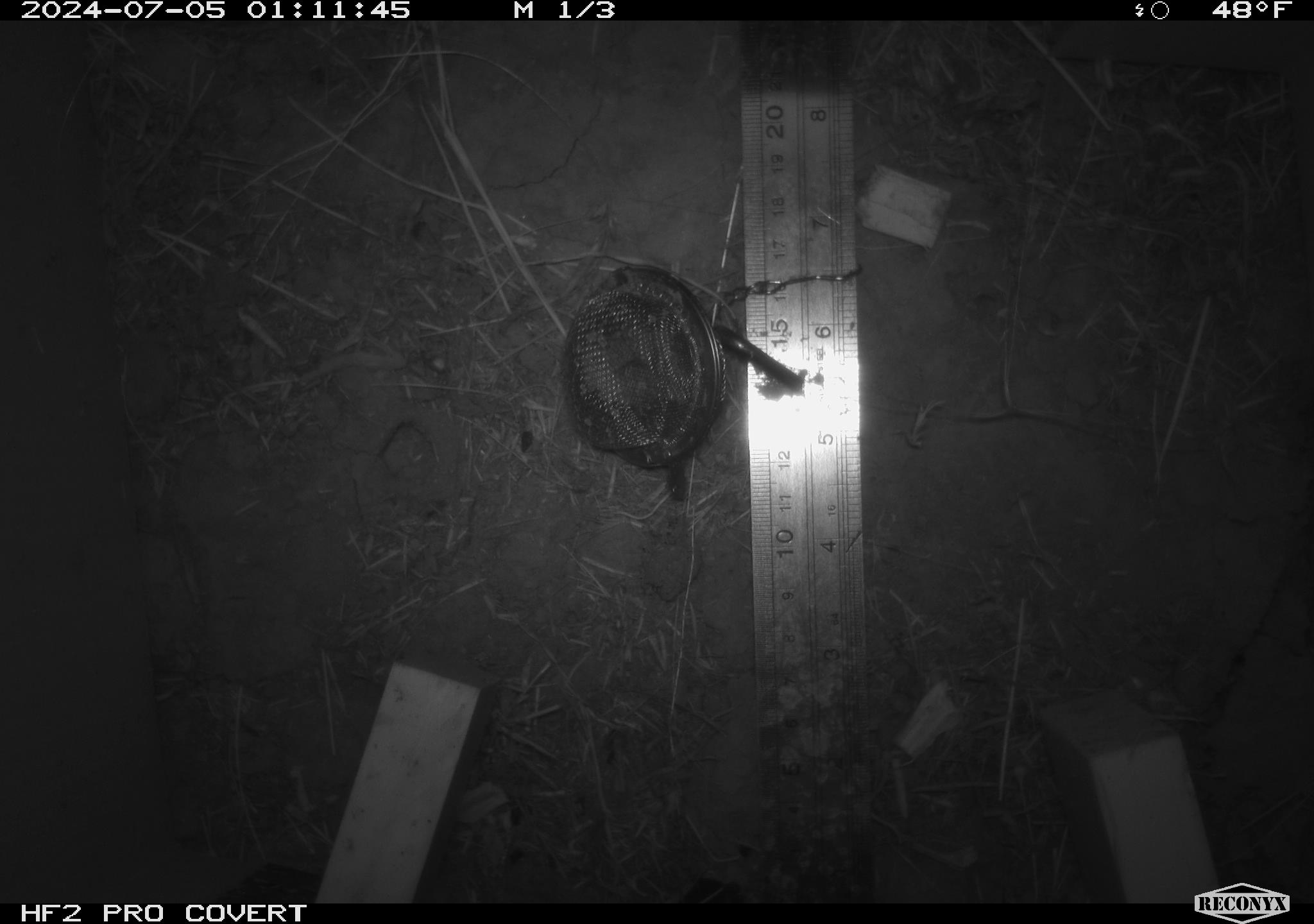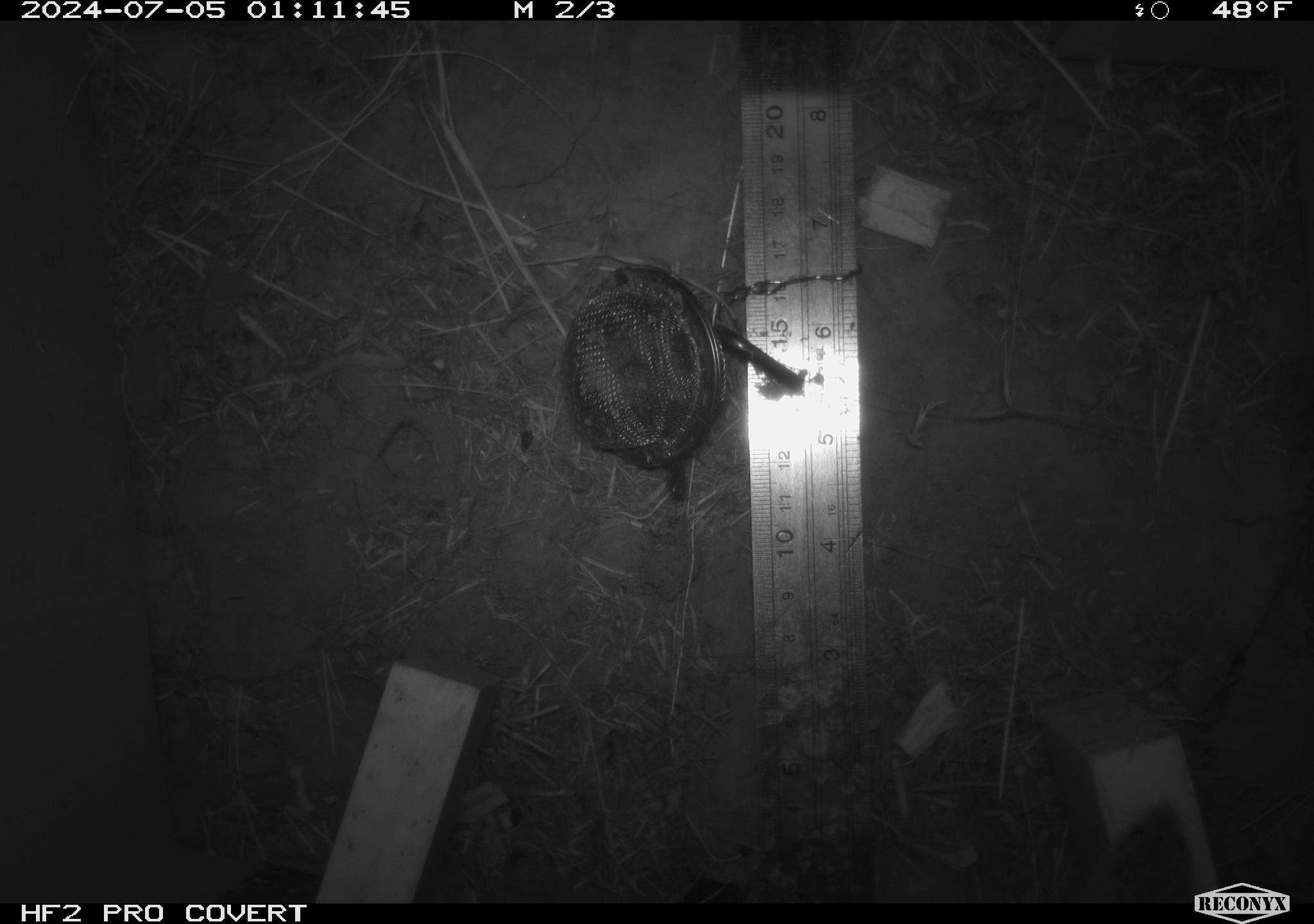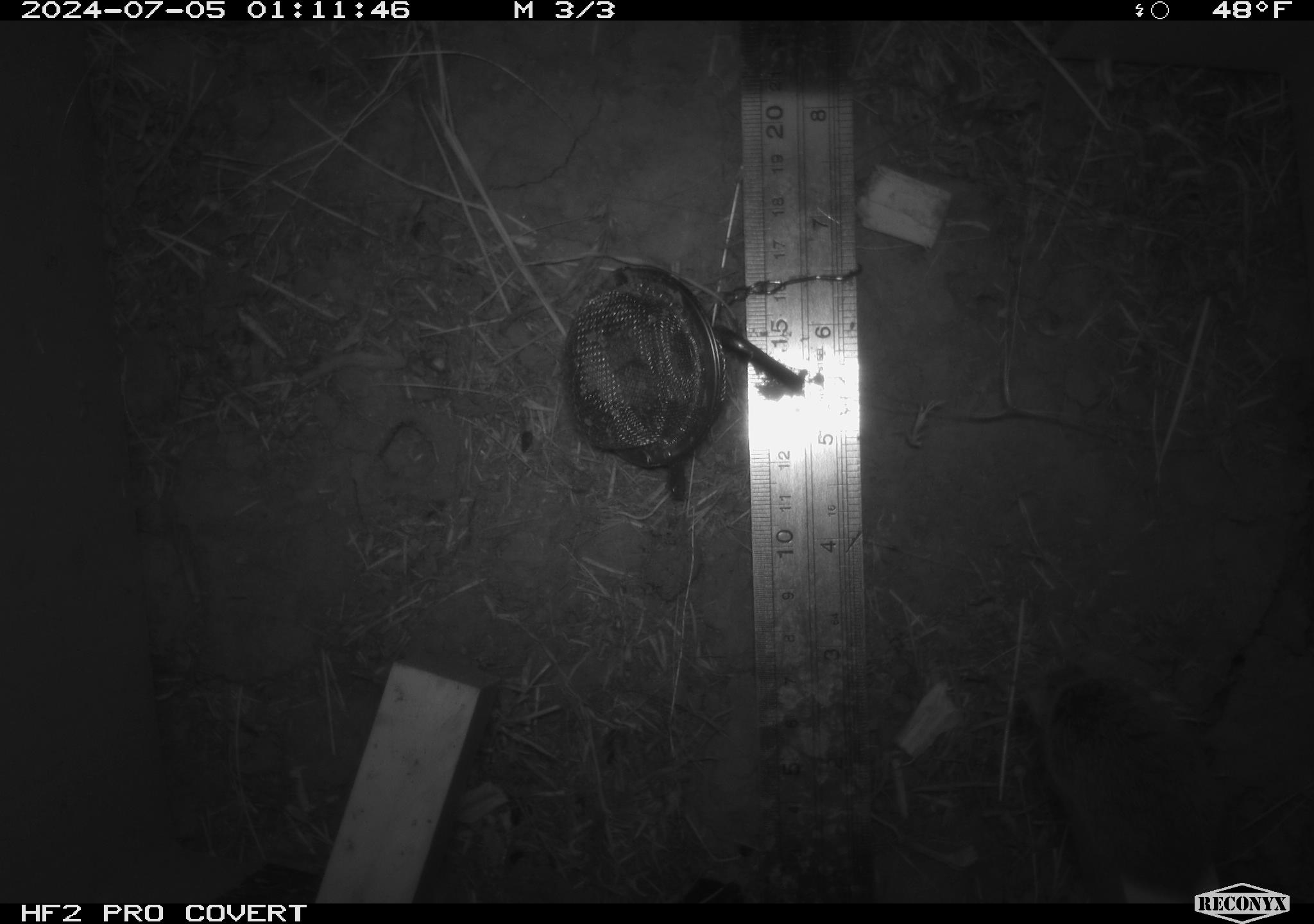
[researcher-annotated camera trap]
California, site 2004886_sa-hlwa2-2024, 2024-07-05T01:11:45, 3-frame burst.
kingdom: Animalia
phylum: Chordata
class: Mammalia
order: Rodentia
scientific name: Rodentia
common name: mouse species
Mouse species (Rodentia).